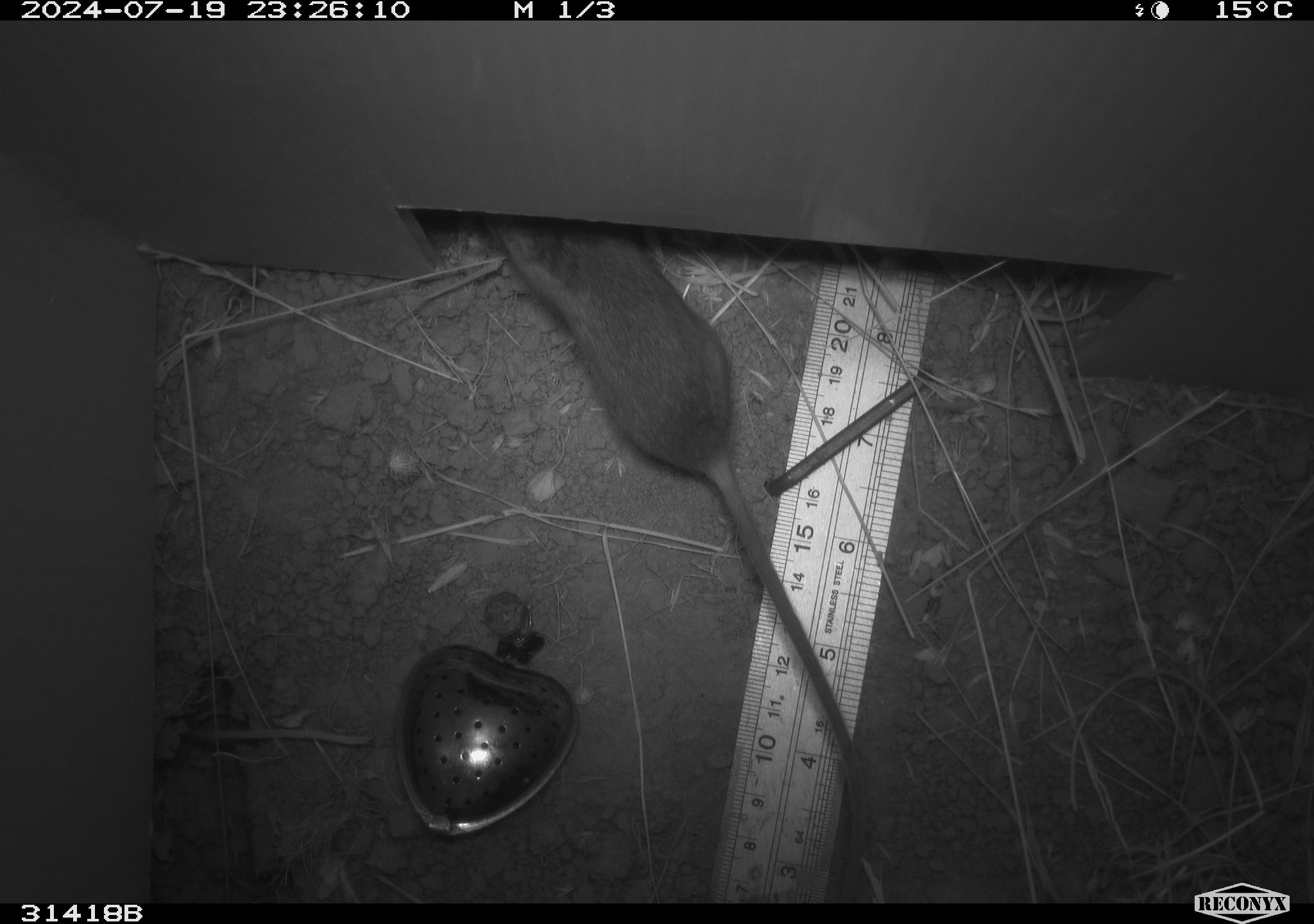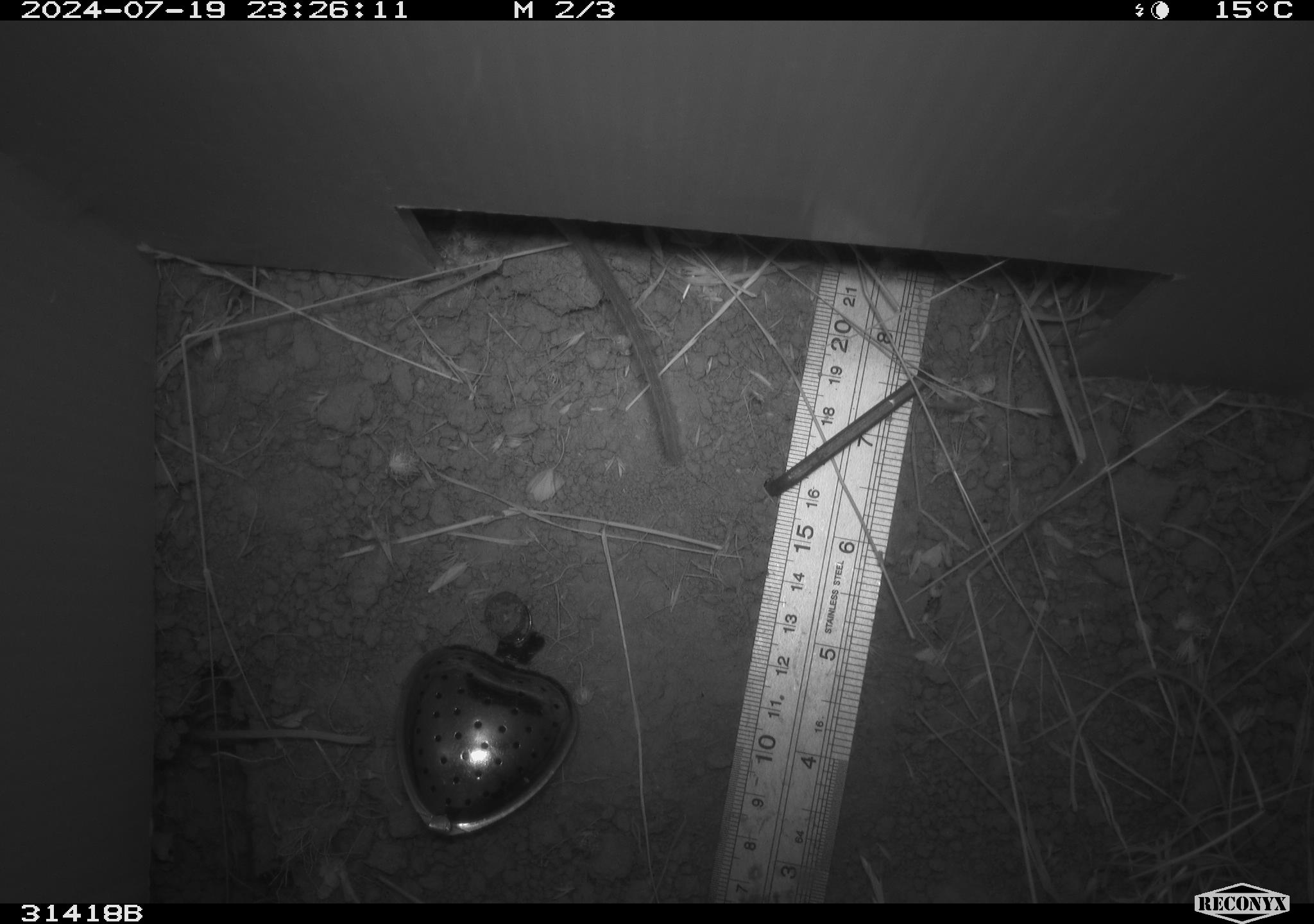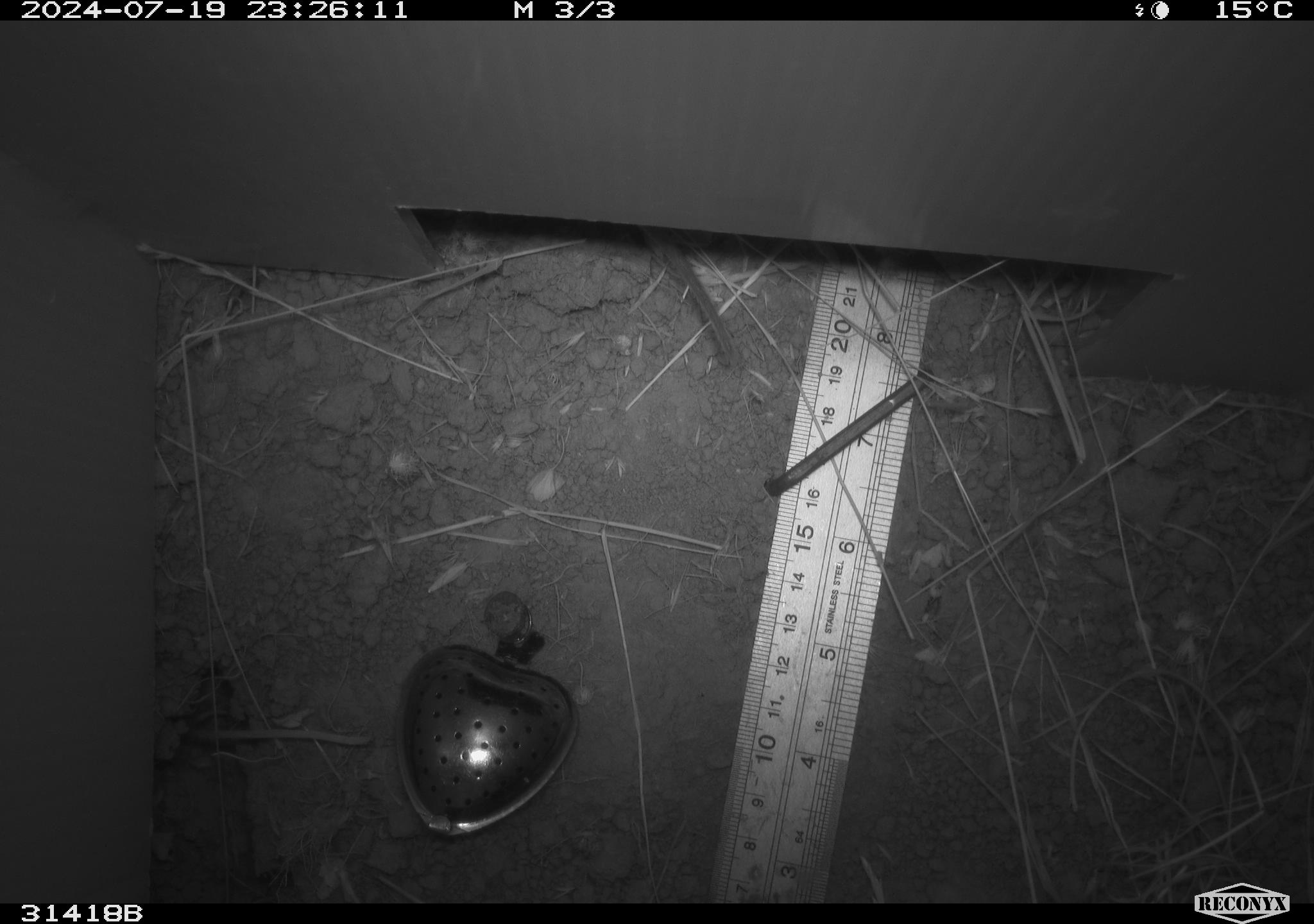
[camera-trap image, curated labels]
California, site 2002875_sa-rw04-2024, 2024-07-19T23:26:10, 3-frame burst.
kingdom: Animalia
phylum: Chordata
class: Mammalia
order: Rodentia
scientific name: Rodentia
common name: mouse species